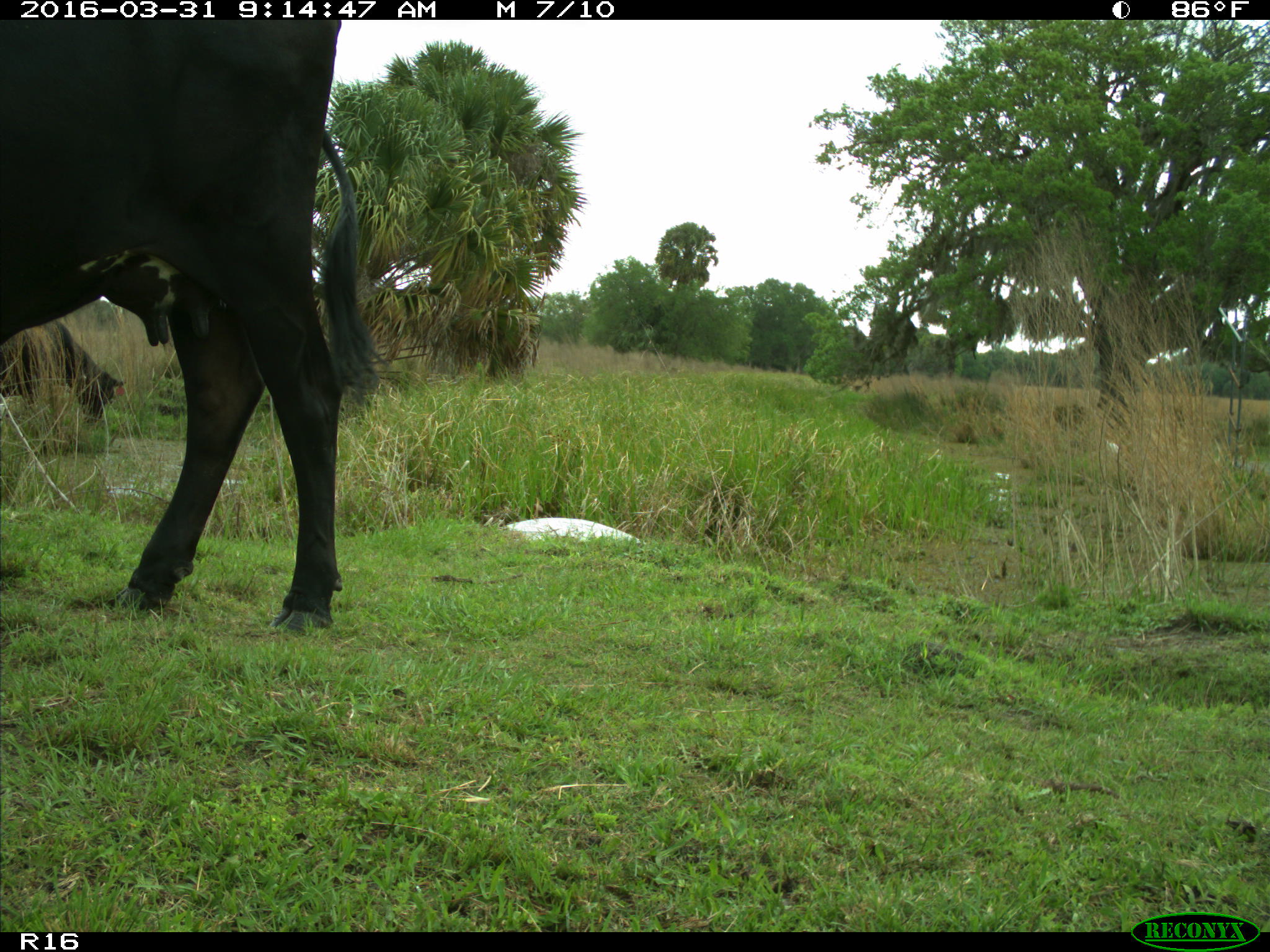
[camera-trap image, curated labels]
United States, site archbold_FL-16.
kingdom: Animalia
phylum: Chordata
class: Mammalia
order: Artiodactyla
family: Bovidae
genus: Bos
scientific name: Bos taurus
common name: domestic cow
Bos taurus (domestic cow).